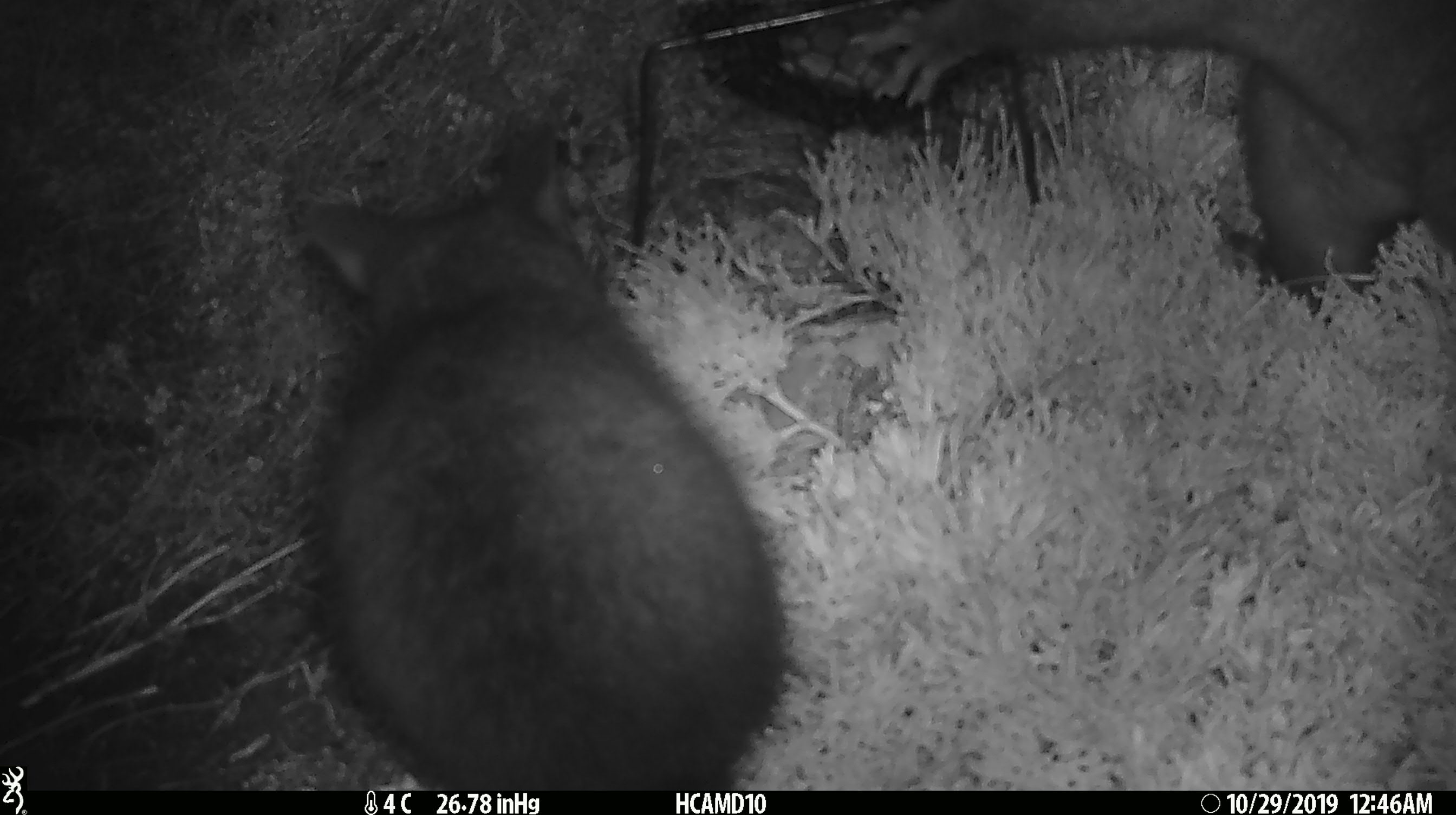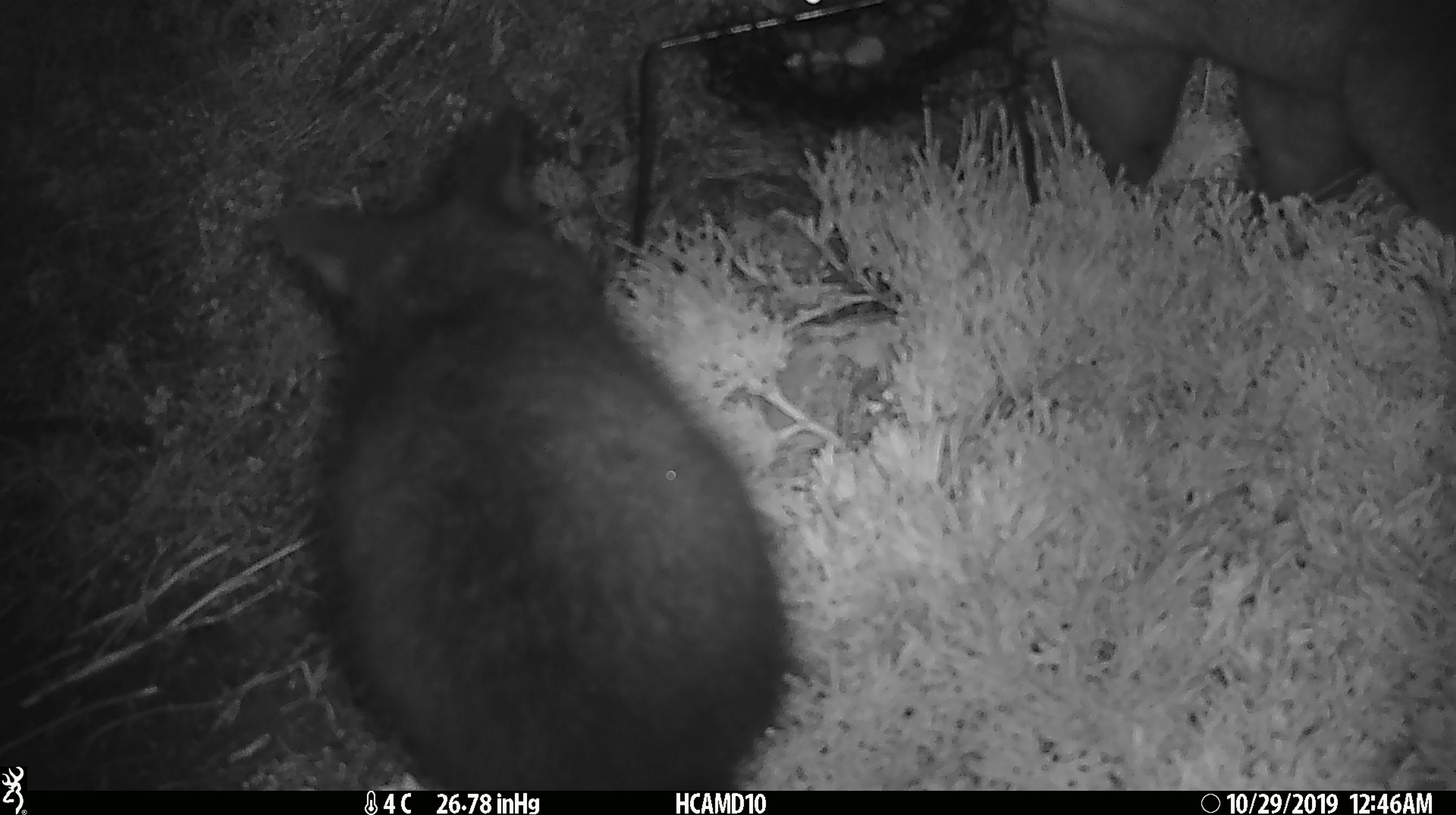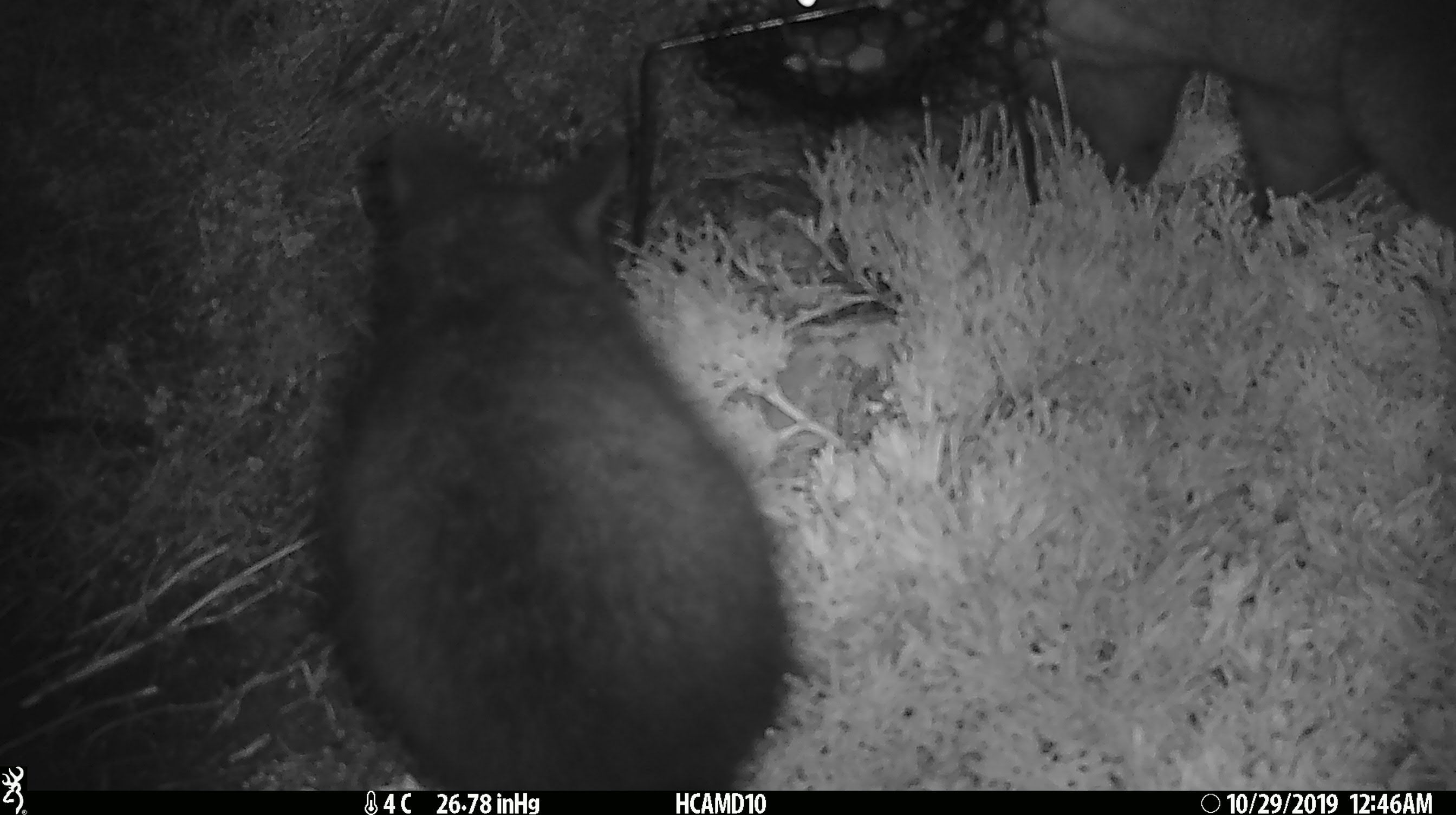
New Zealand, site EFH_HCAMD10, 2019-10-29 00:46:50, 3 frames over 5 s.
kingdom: Animalia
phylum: Chordata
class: Mammalia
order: Diprotodontia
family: Phalangeridae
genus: Trichosurus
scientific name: Trichosurus vulpecula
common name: common brushtail possum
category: possum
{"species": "possum (common brushtail possum) (Trichosurus vulpecula)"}